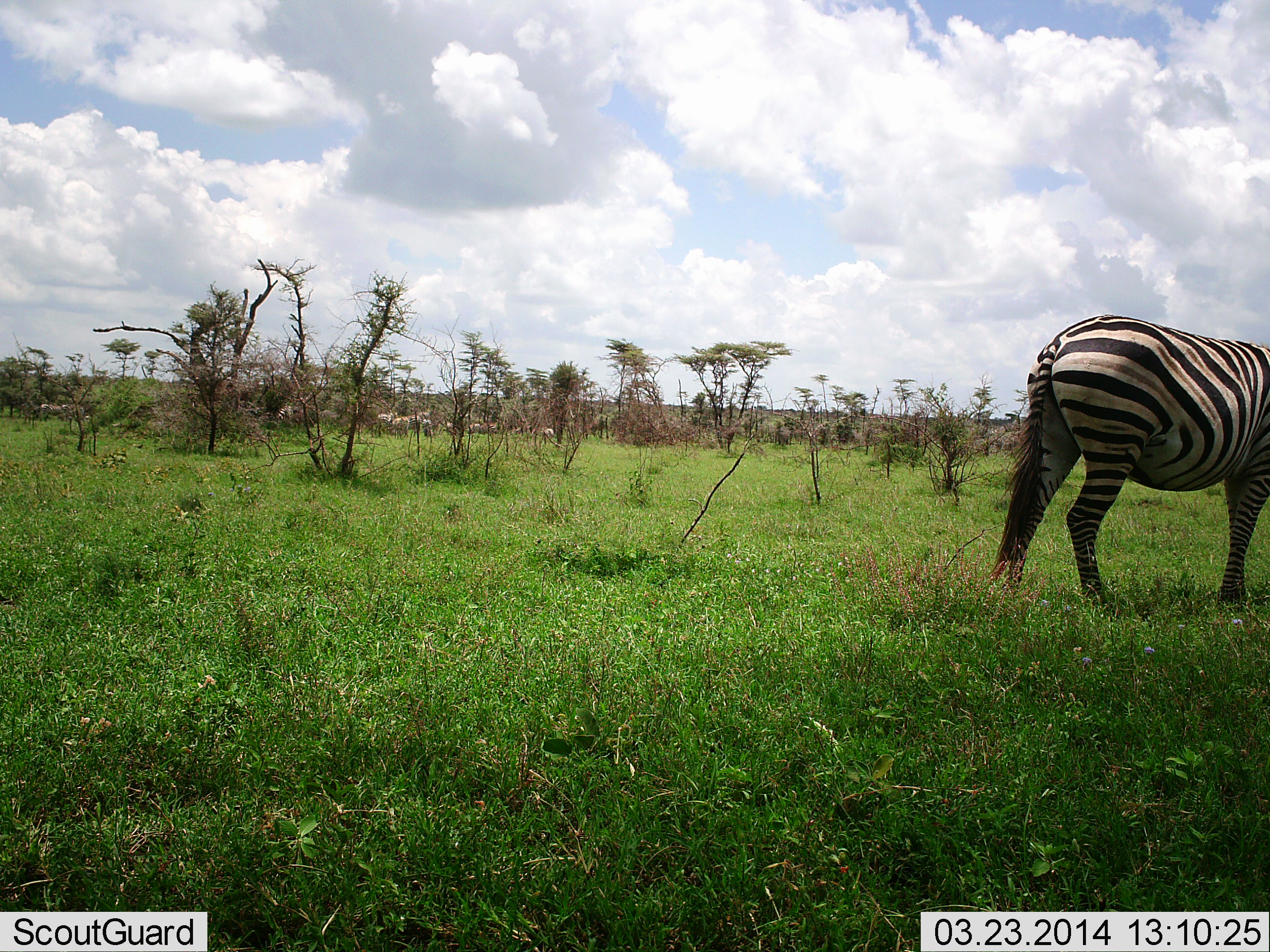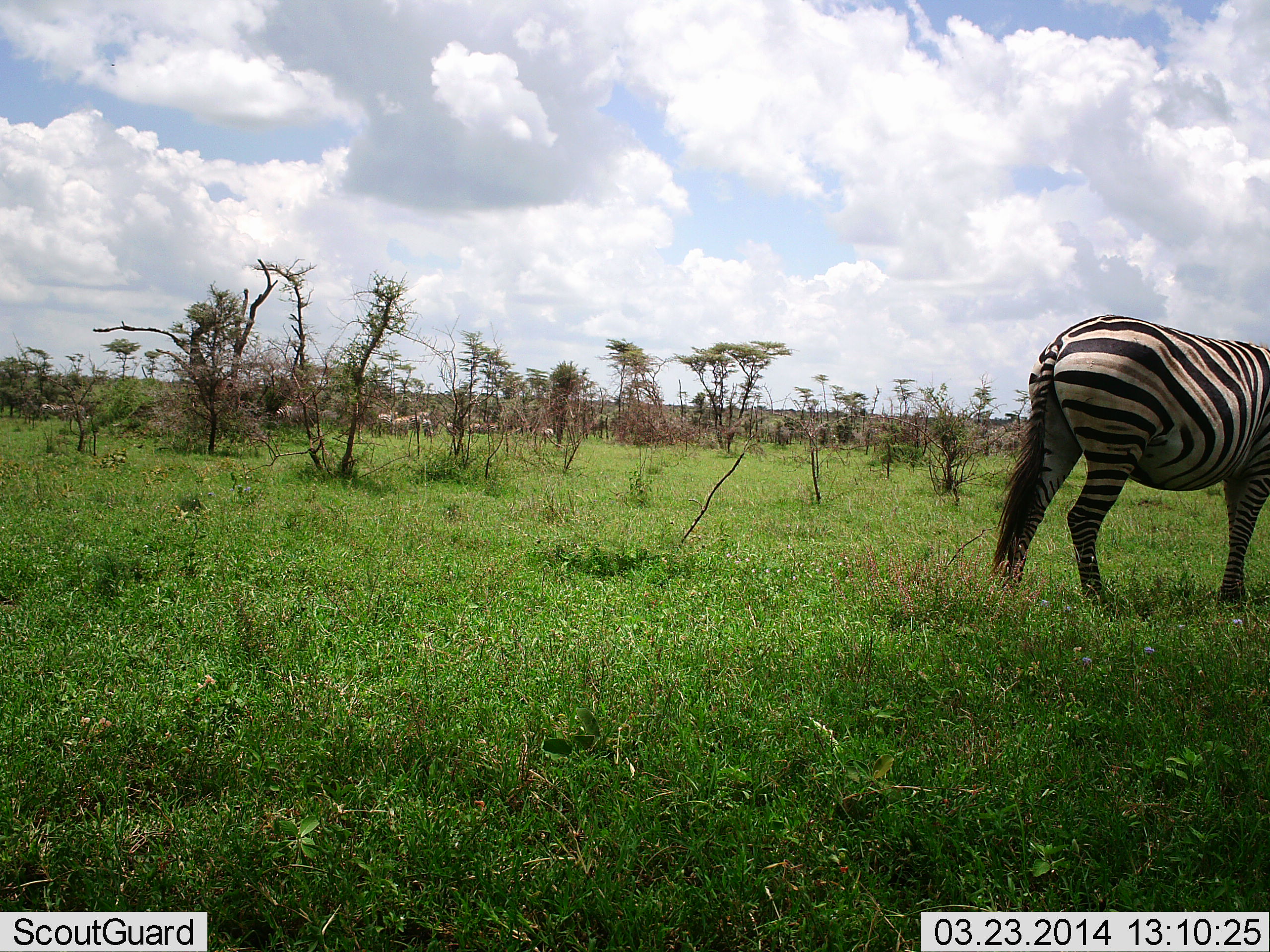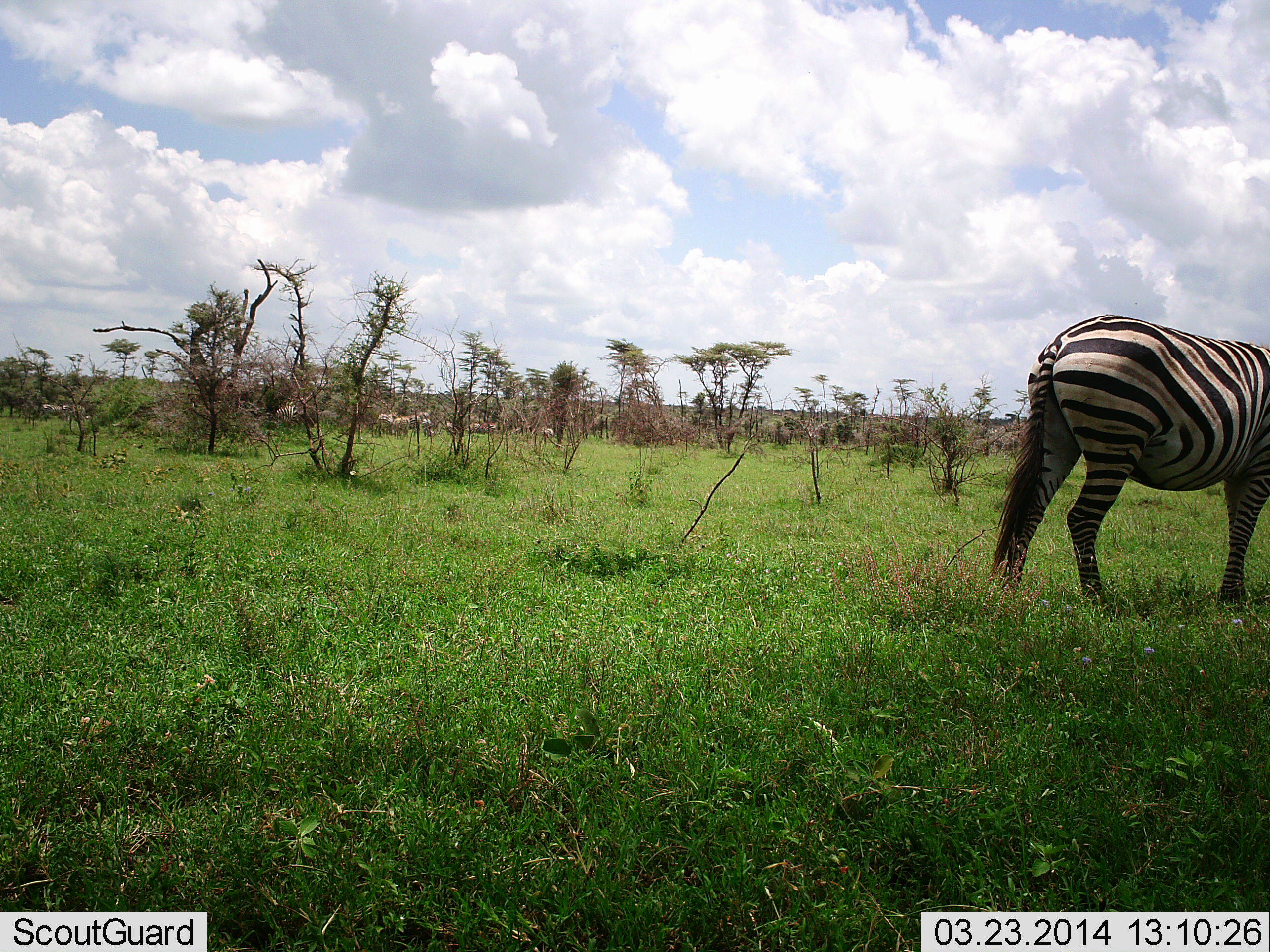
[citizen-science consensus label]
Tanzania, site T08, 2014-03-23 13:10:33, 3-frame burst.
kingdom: Animalia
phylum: Chordata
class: Mammalia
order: Perissodactyla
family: Equidae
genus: Equus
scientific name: Equus quagga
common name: plains zebra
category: zebra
Zebra (plains zebra) (Equus quagga), count 1. Behavior (volunteer vote fractions): standing 73%, resting 0%, moving 0%, interacting 0%. Young present (vote fraction): 0%. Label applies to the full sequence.